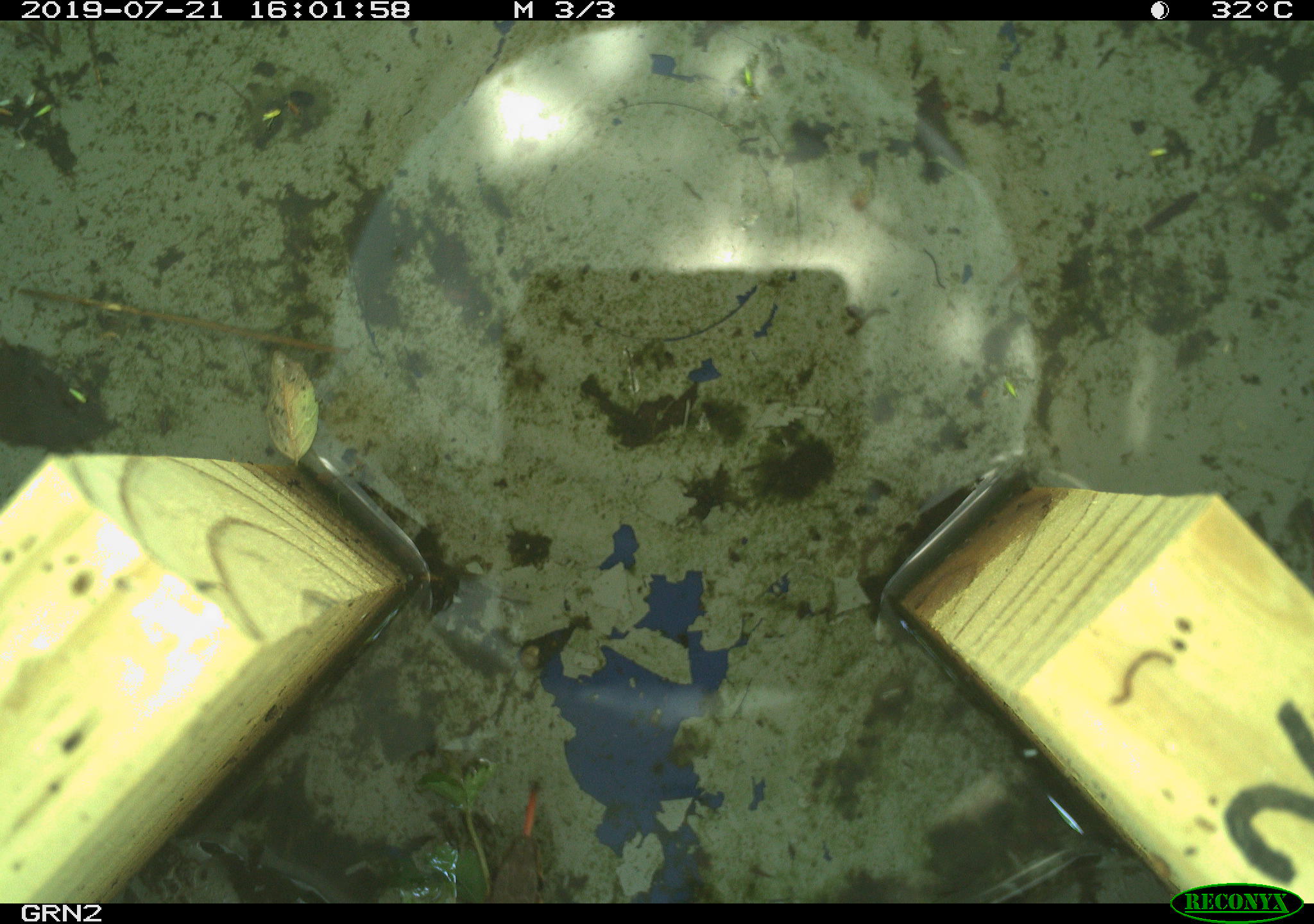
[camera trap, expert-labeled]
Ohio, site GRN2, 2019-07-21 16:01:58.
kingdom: Animalia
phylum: Chordata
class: Reptilia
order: Squamata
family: Colubridae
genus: Thamnophis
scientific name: Thamnophis sirtalis sirtalis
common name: eastern gartersnake